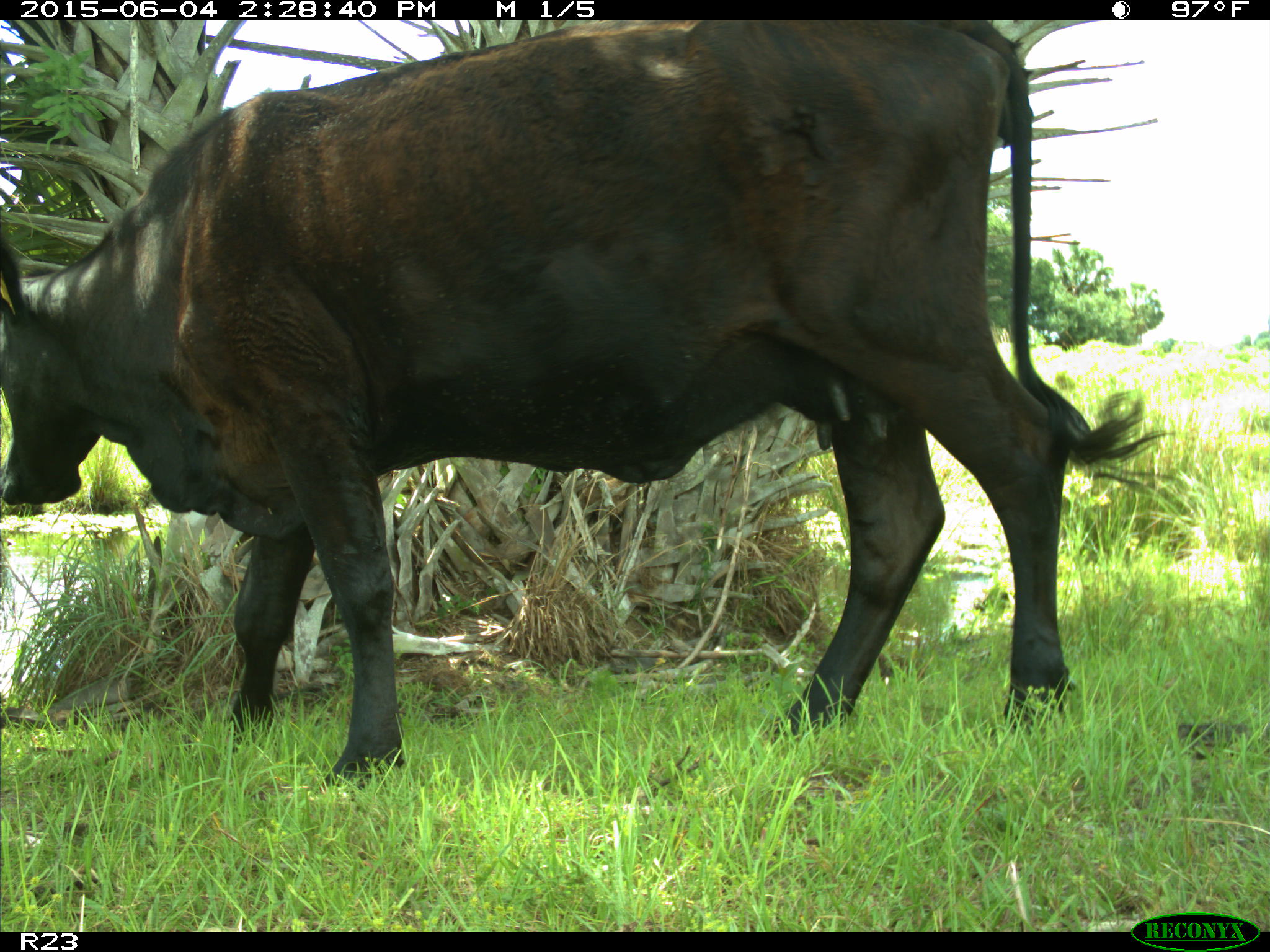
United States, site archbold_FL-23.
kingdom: Animalia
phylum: Chordata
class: Mammalia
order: Artiodactyla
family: Bovidae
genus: Bos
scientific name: Bos taurus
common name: domestic cow